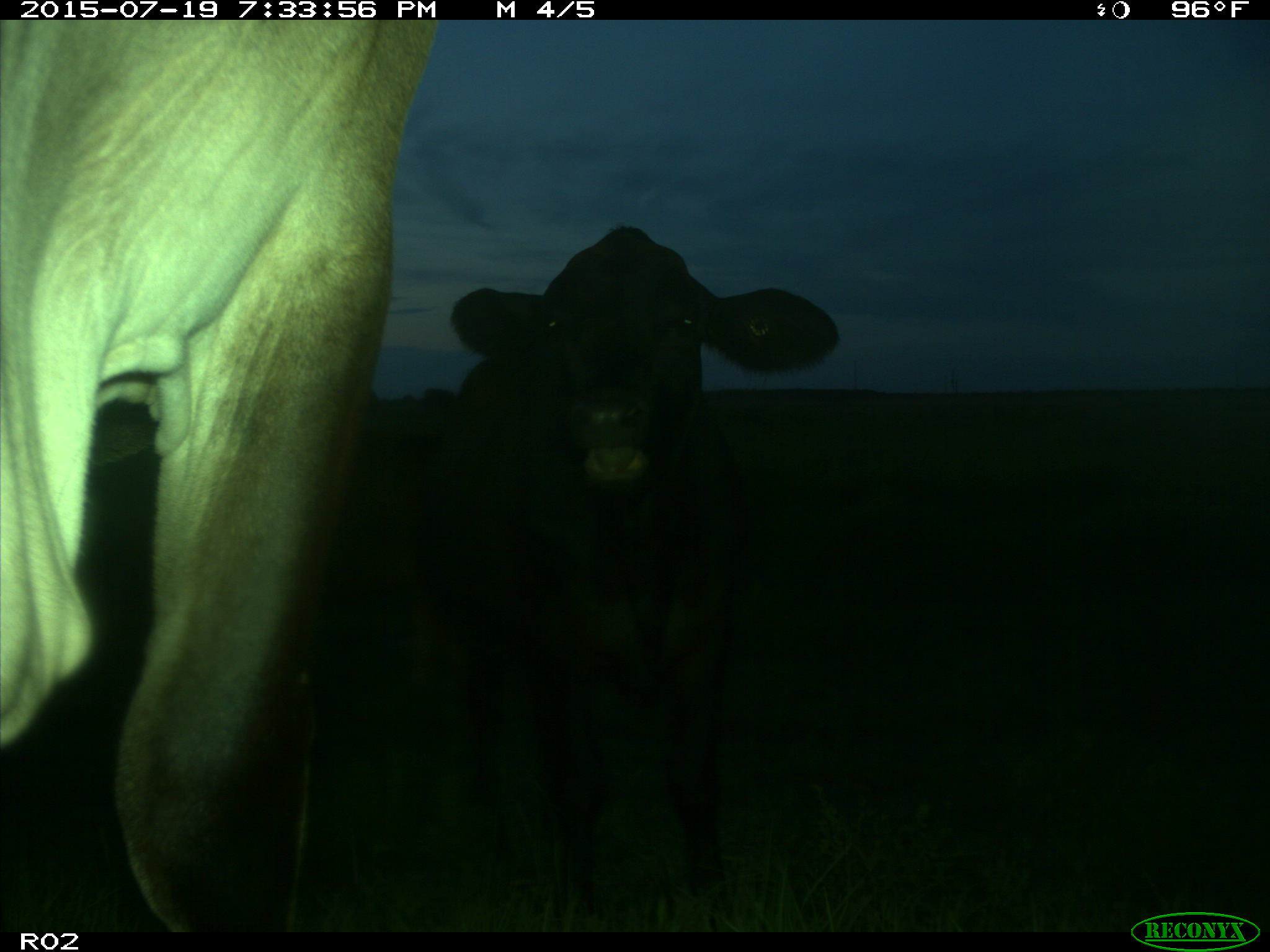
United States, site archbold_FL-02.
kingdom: Animalia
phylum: Chordata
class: Mammalia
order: Artiodactyla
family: Bovidae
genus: Bos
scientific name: Bos taurus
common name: domestic cow